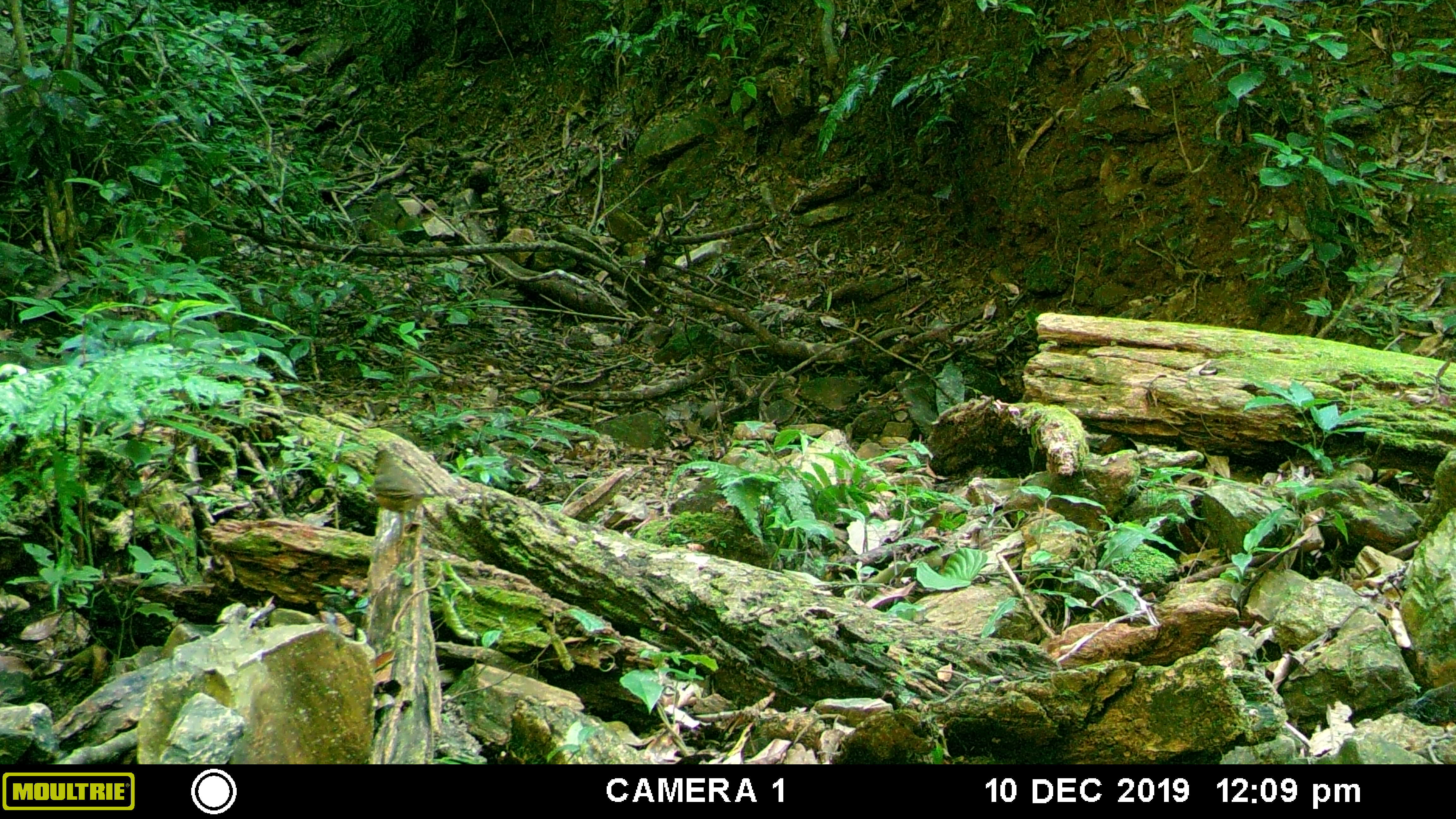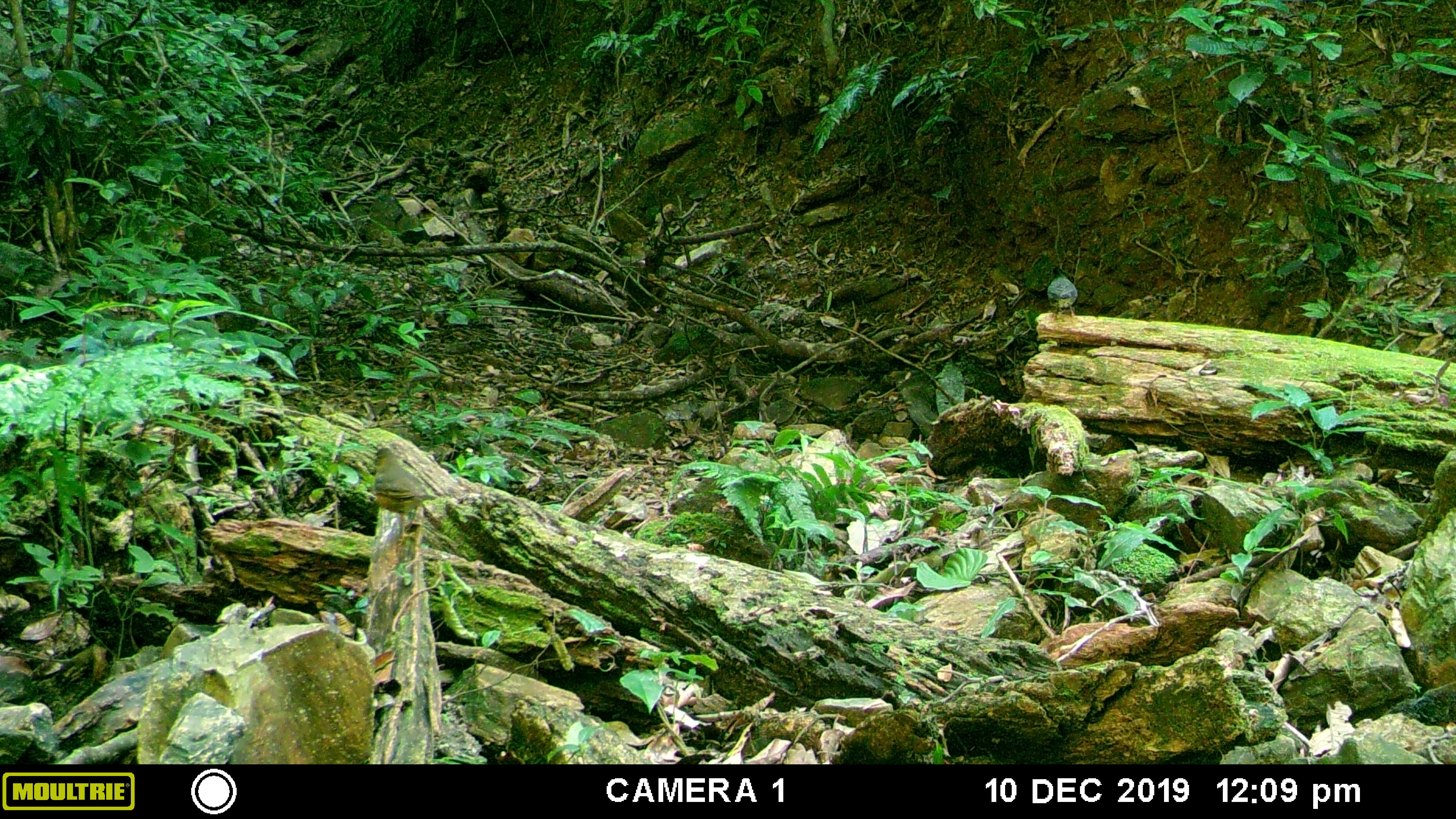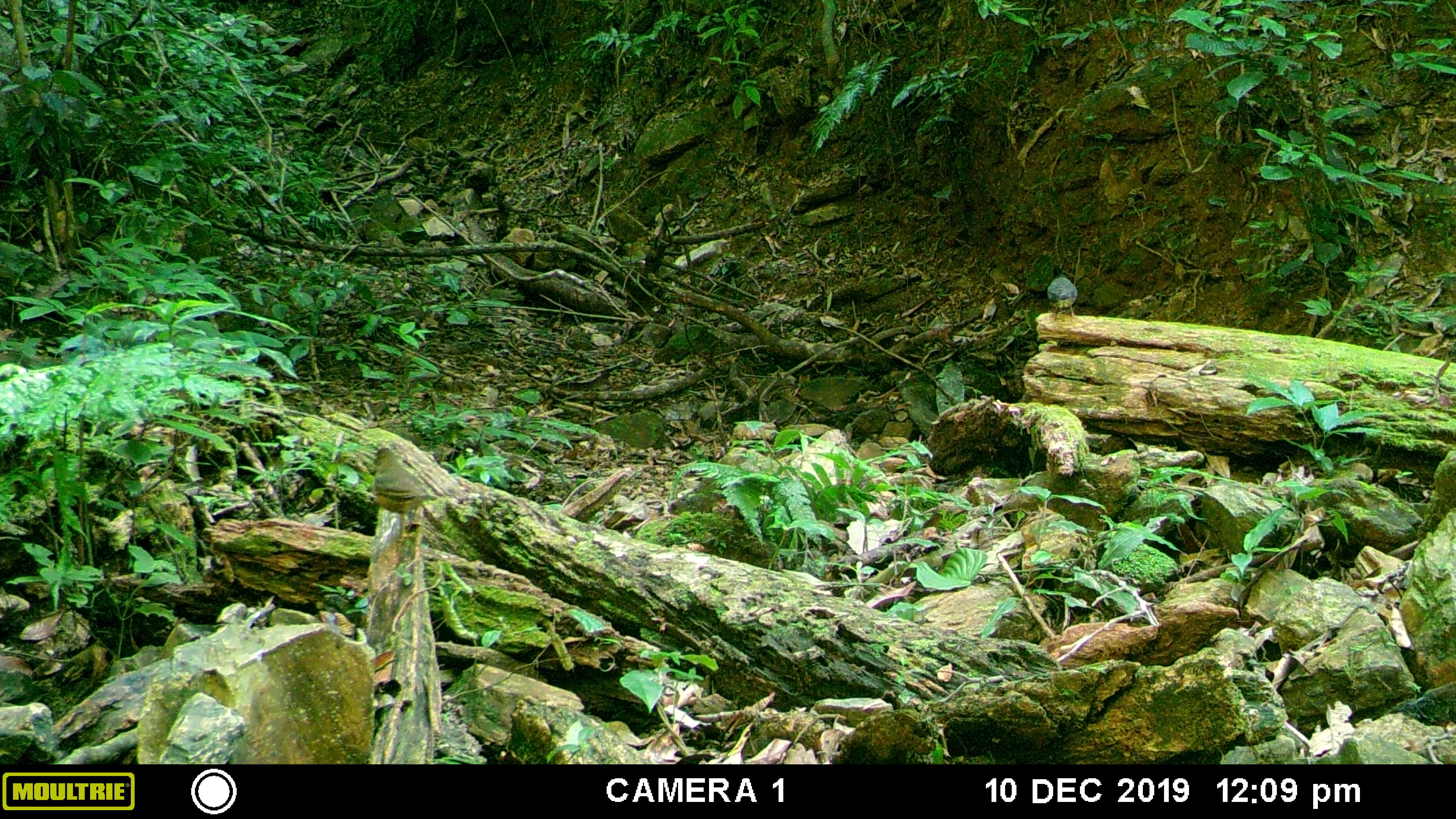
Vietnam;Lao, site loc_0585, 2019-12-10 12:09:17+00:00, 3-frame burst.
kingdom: Animalia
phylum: Chordata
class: Aves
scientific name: Aves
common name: bird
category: unidentified bird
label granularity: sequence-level